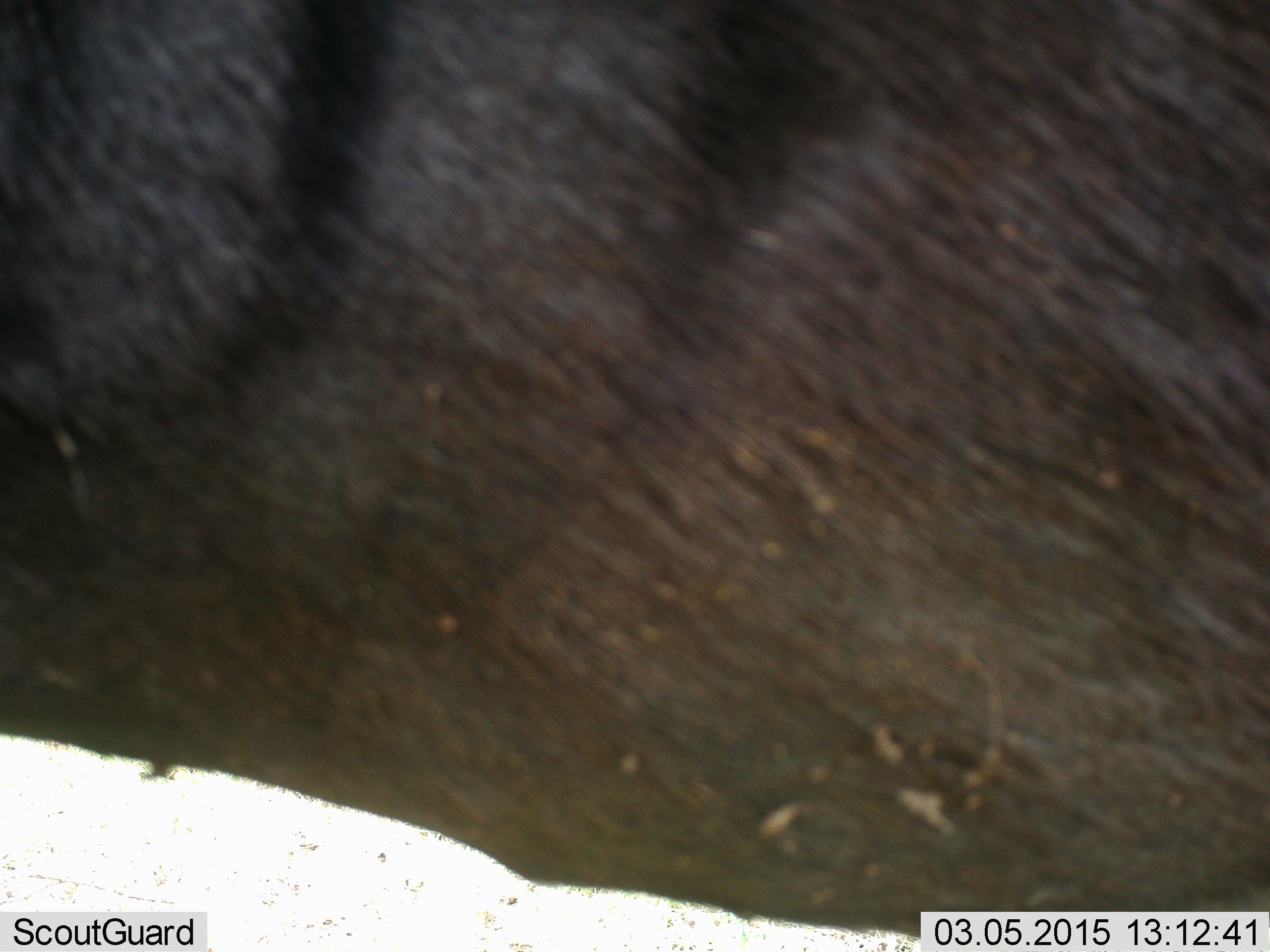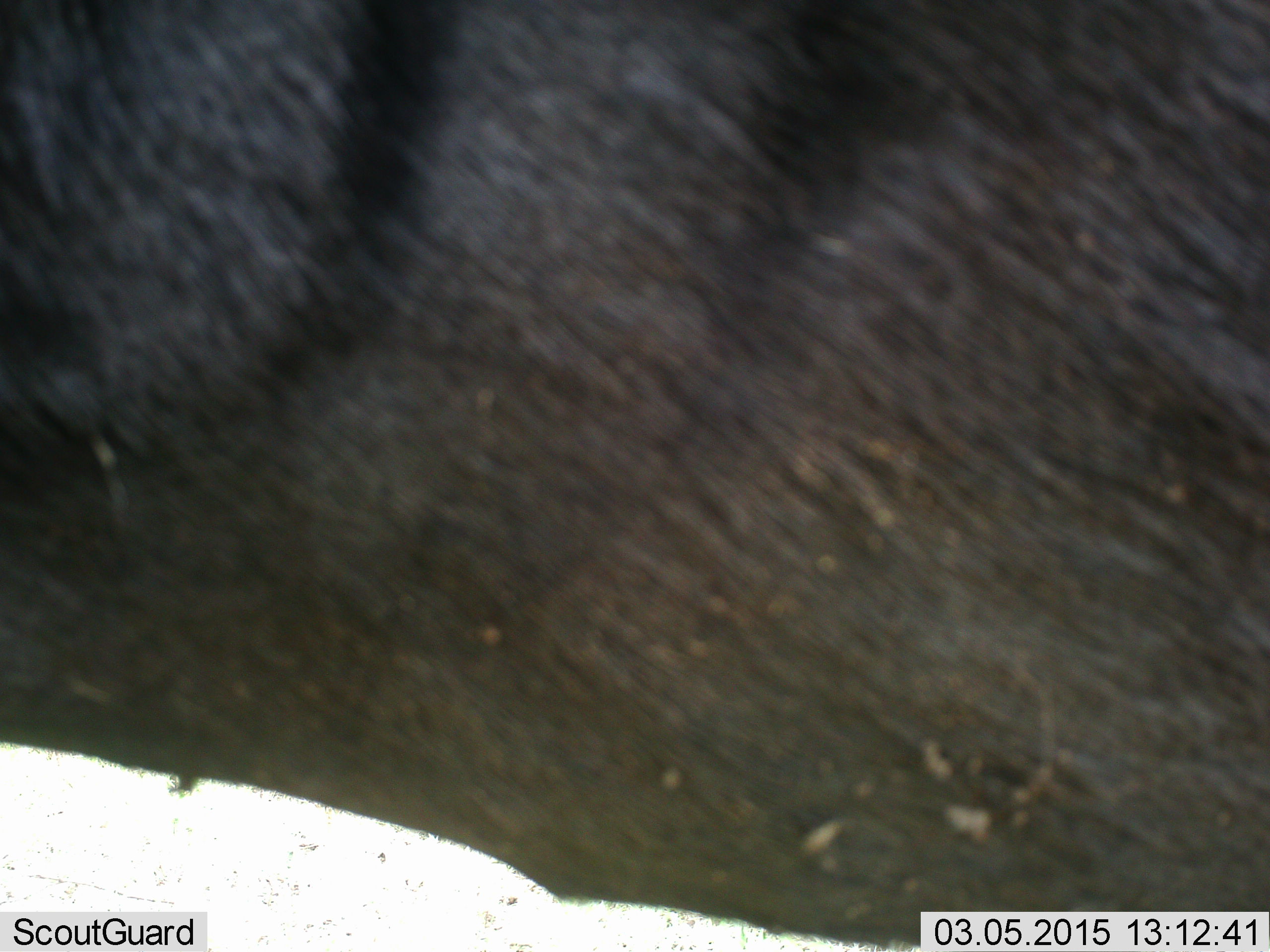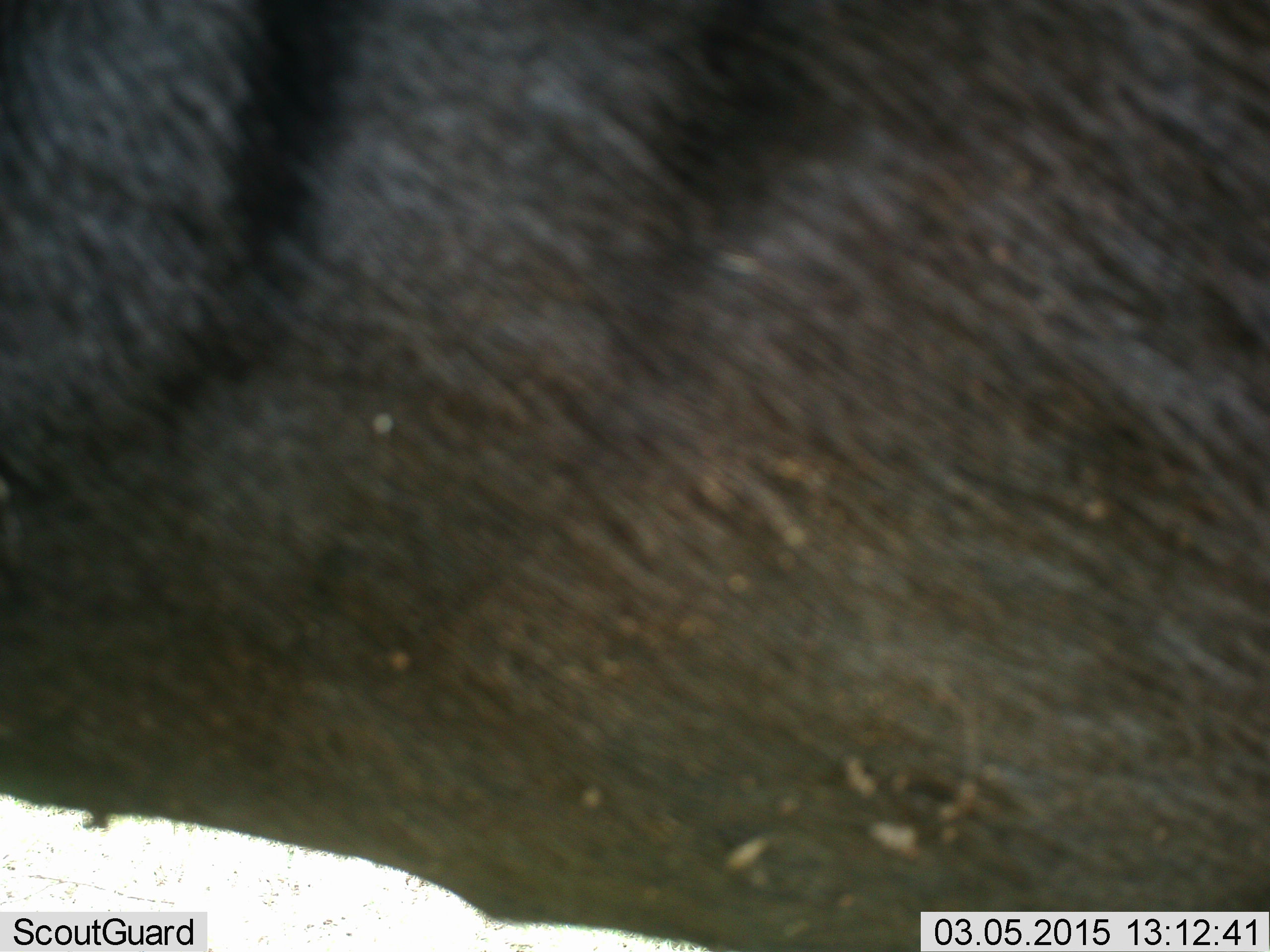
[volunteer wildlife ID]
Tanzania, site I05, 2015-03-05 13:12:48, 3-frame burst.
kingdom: Animalia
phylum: Chordata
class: Mammalia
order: Artiodactyla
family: Bovidae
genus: Connochaetes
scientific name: Connochaetes taurinus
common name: blue wildebeest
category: wildebeest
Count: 1.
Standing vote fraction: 100%.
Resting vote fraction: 0%.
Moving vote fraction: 0%.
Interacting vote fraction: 0%.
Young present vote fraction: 0%.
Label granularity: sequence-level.